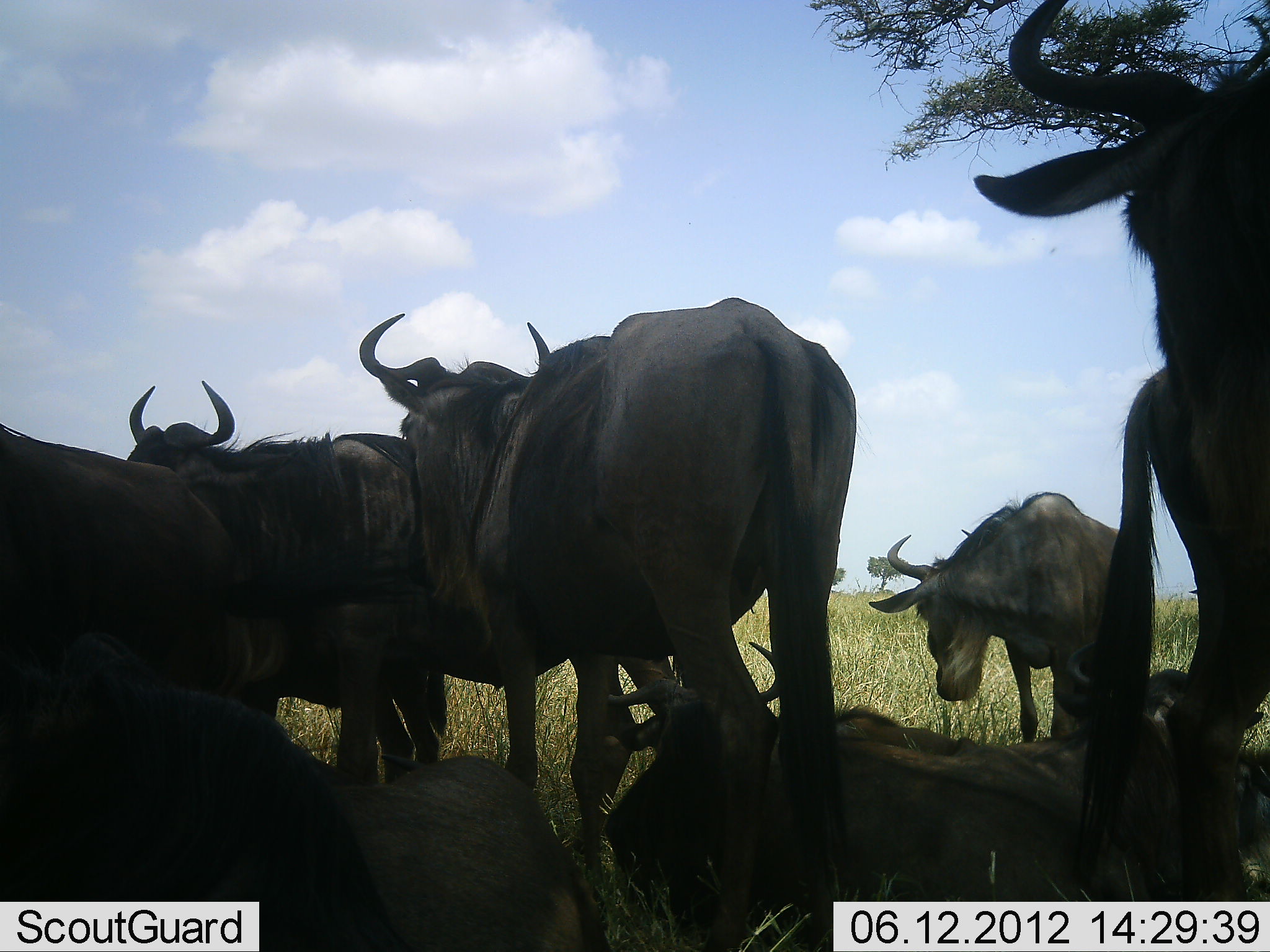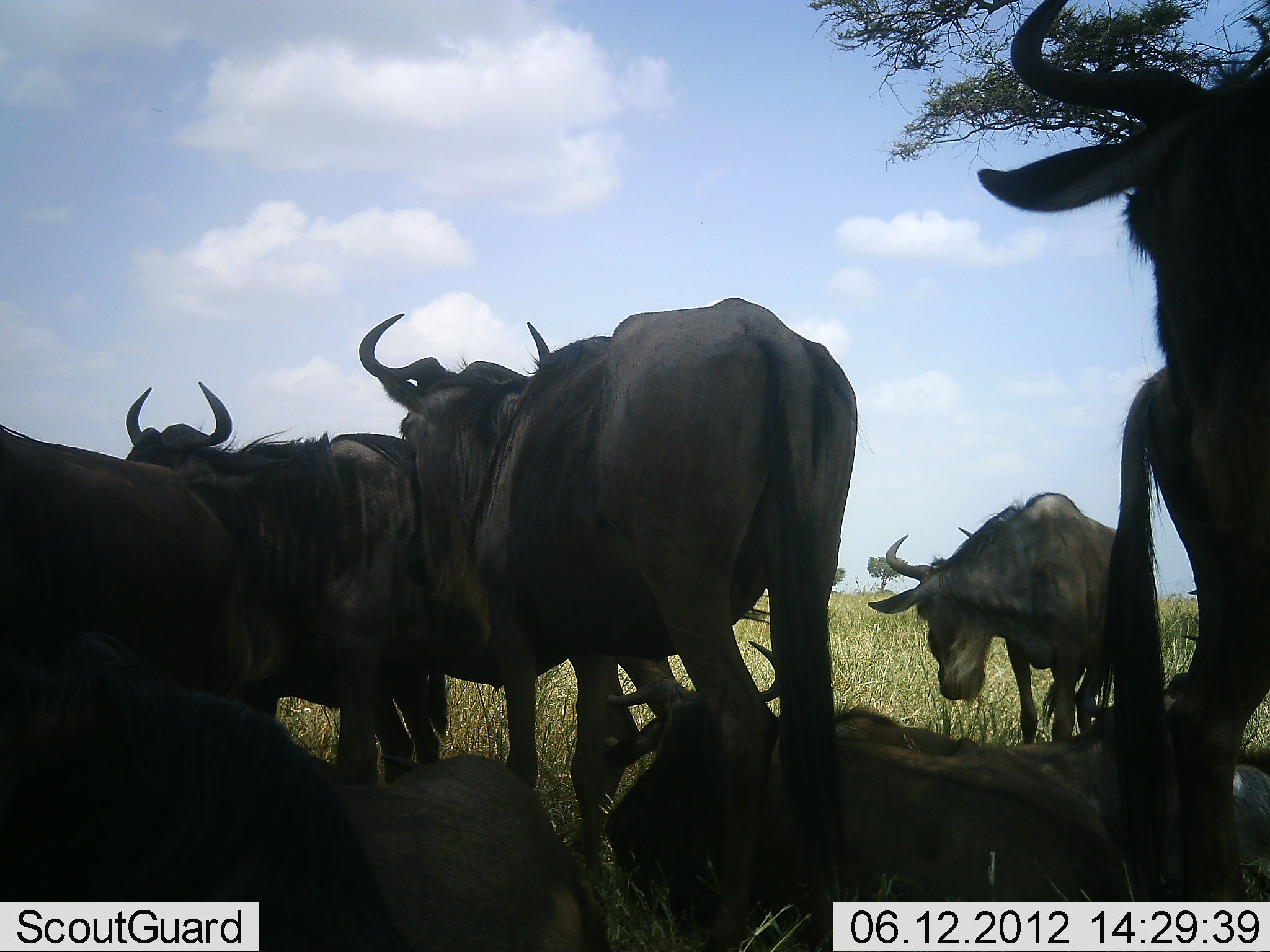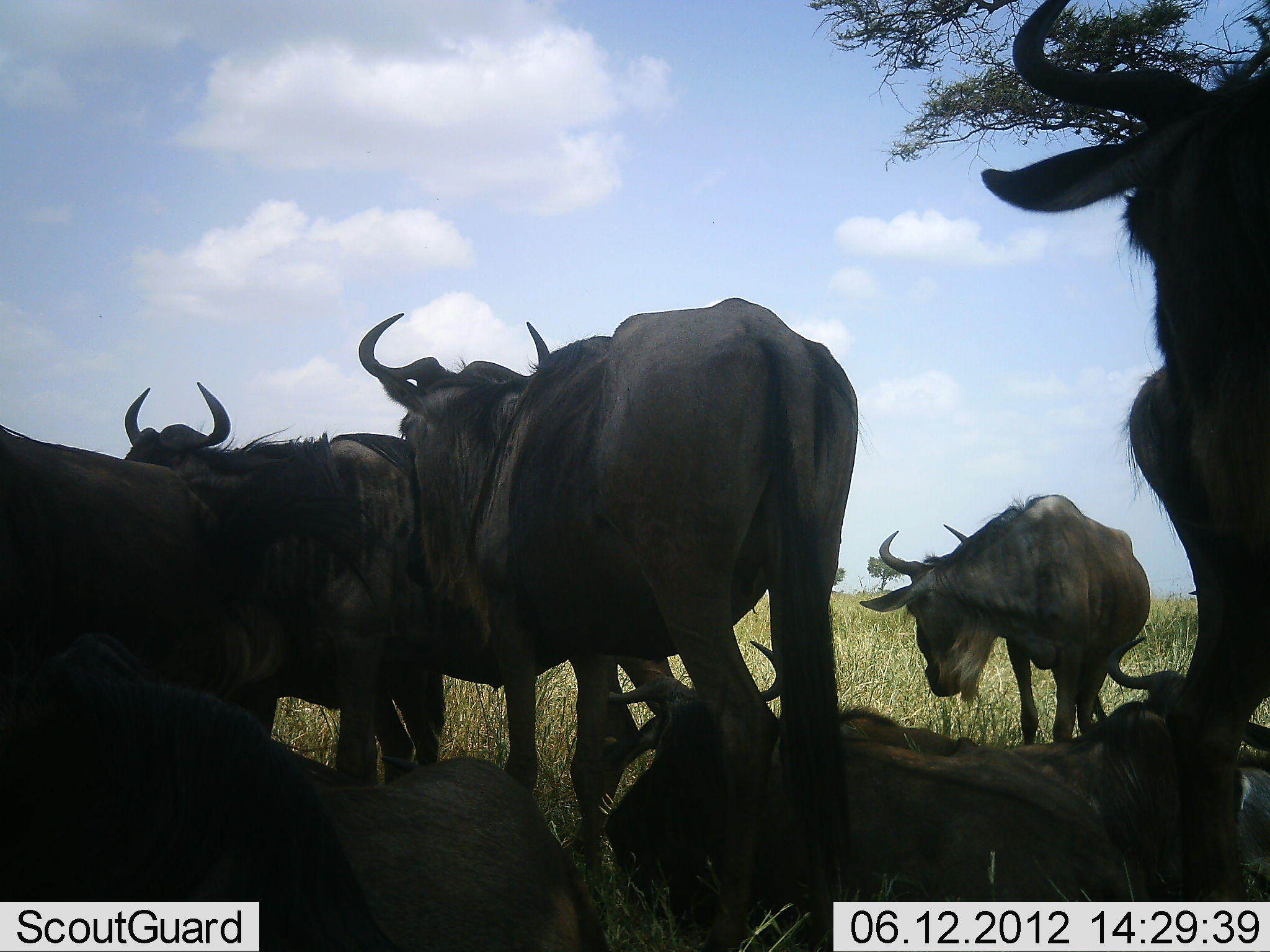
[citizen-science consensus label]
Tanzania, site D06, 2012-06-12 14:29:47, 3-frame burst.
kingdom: Animalia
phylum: Chordata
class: Mammalia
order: Artiodactyla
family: Bovidae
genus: Connochaetes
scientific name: Connochaetes taurinus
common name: blue wildebeest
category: wildebeest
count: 7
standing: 70%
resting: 90%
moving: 0%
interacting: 10%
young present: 0%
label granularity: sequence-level